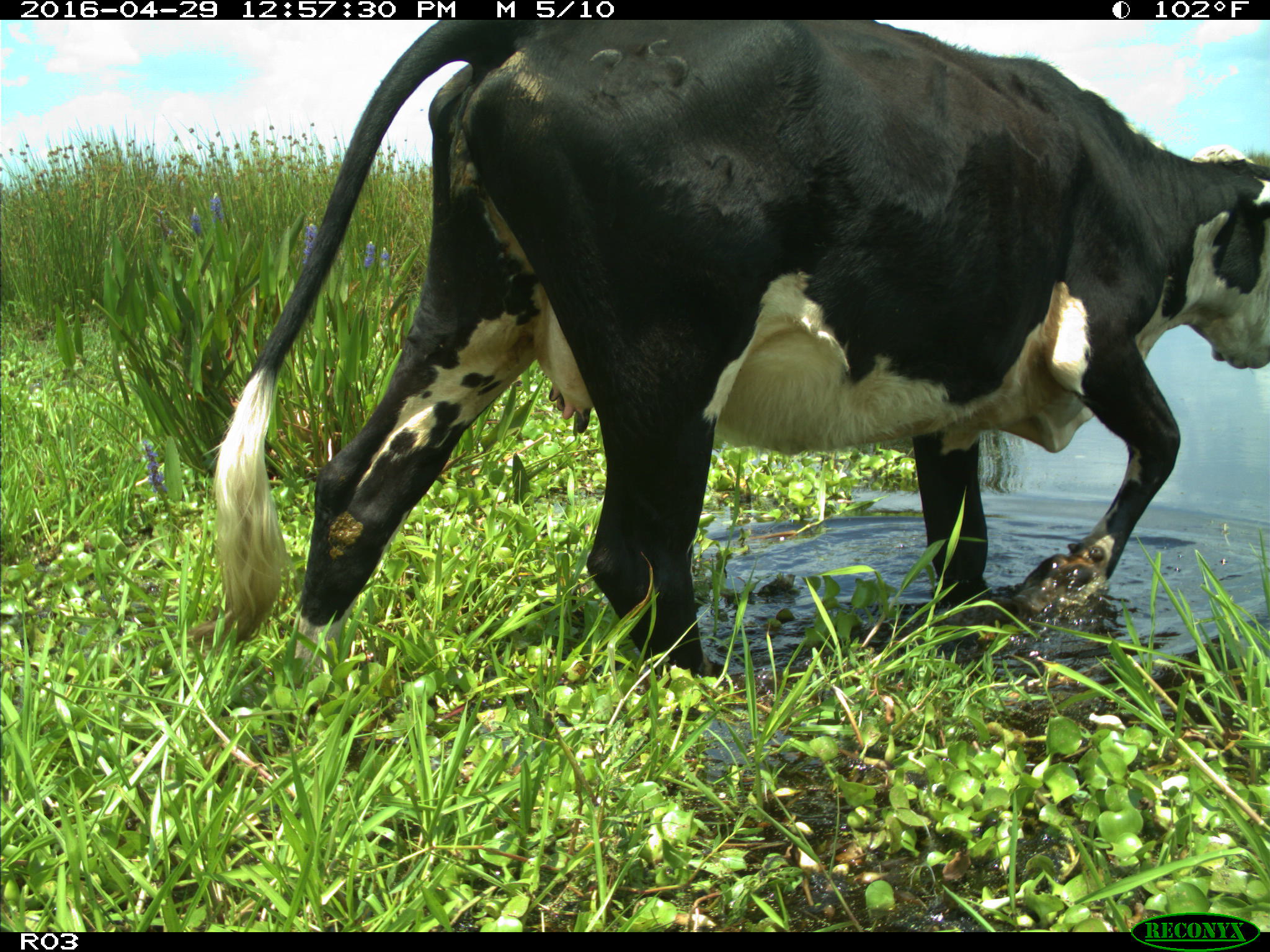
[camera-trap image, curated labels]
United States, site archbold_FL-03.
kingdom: Animalia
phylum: Chordata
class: Mammalia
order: Artiodactyla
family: Bovidae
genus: Bos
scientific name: Bos taurus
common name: domestic cow